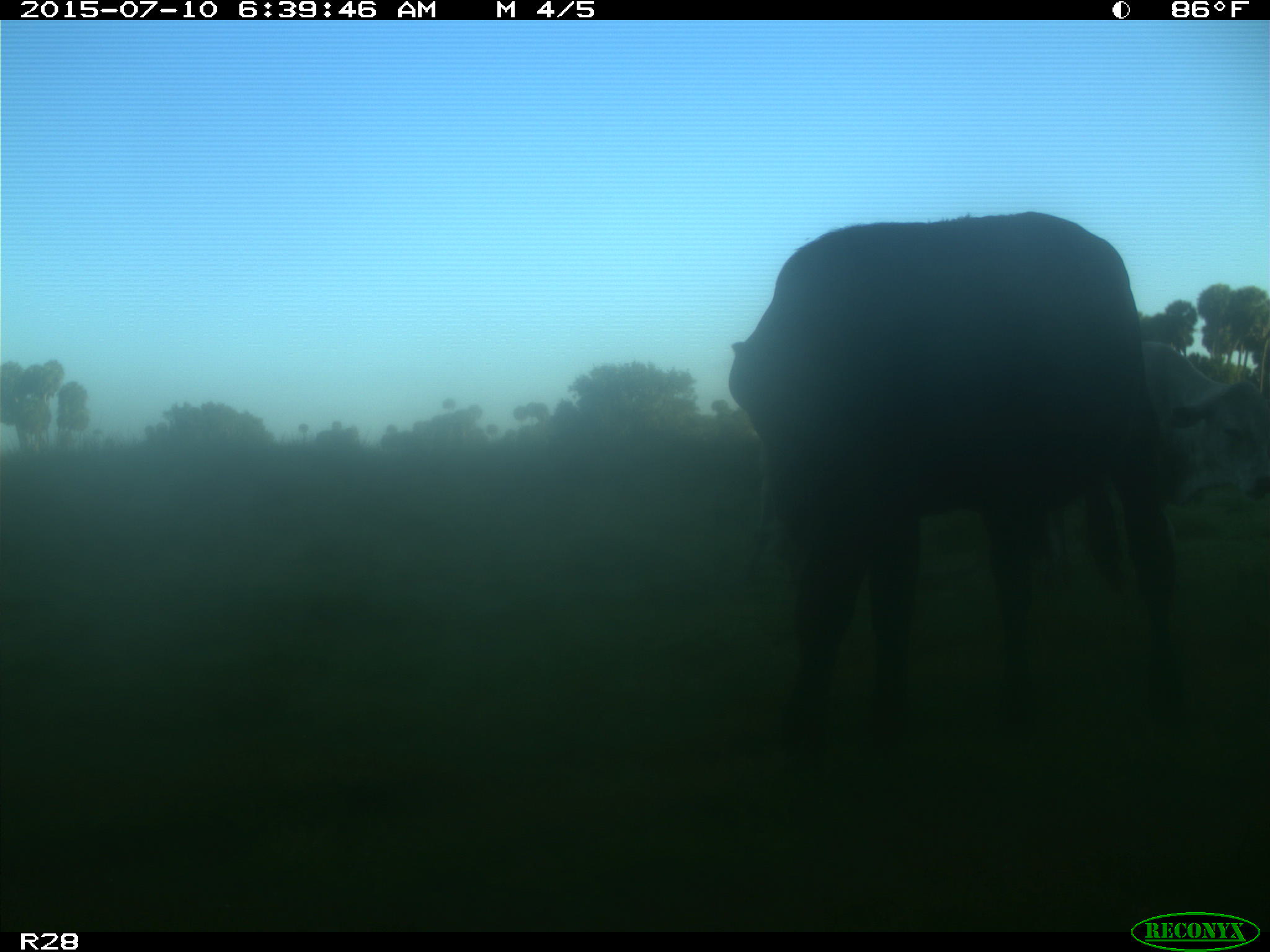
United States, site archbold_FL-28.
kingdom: Animalia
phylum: Chordata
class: Mammalia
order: Artiodactyla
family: Bovidae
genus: Bos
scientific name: Bos taurus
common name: domestic cow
Bos taurus (domestic cow).